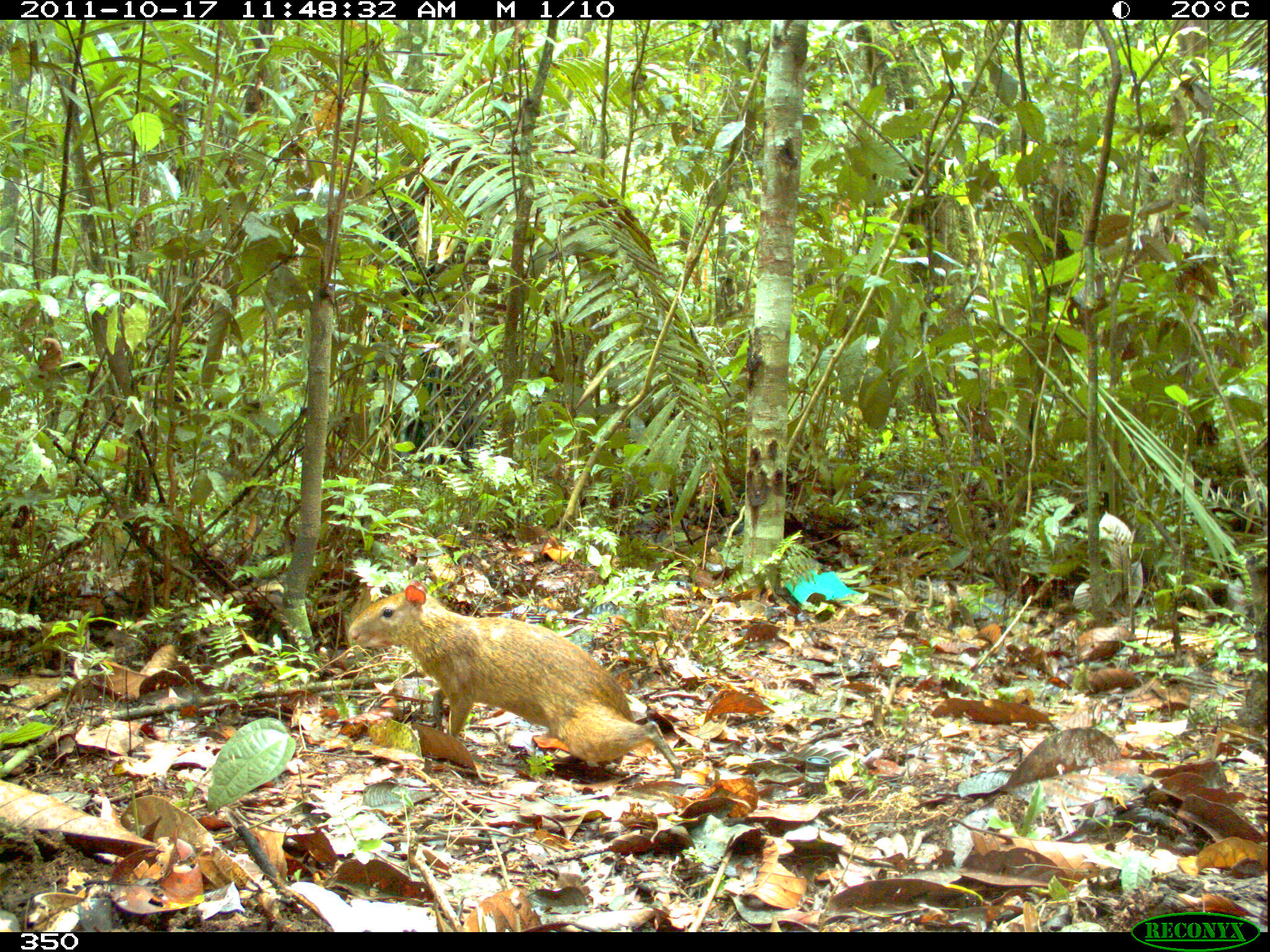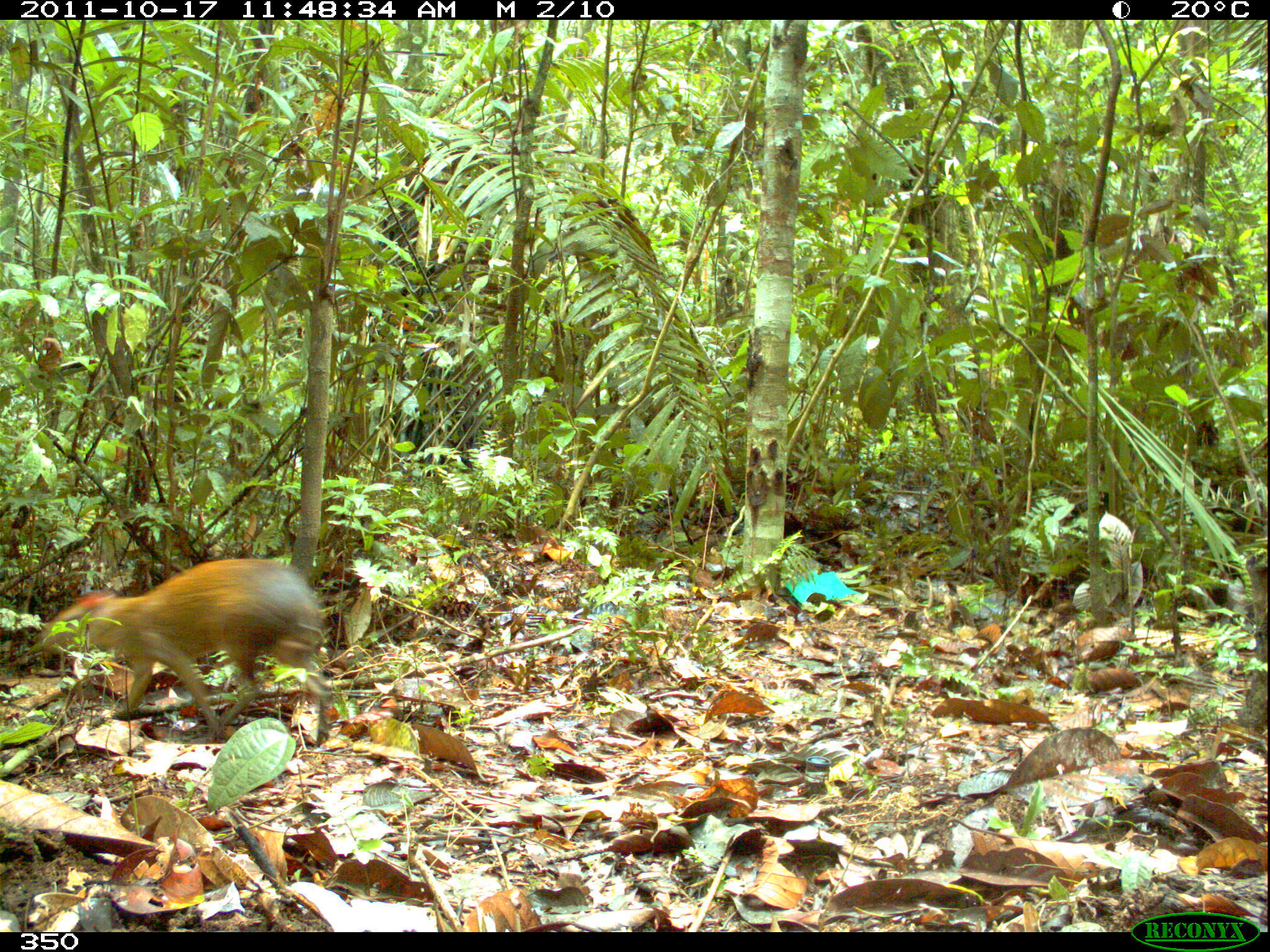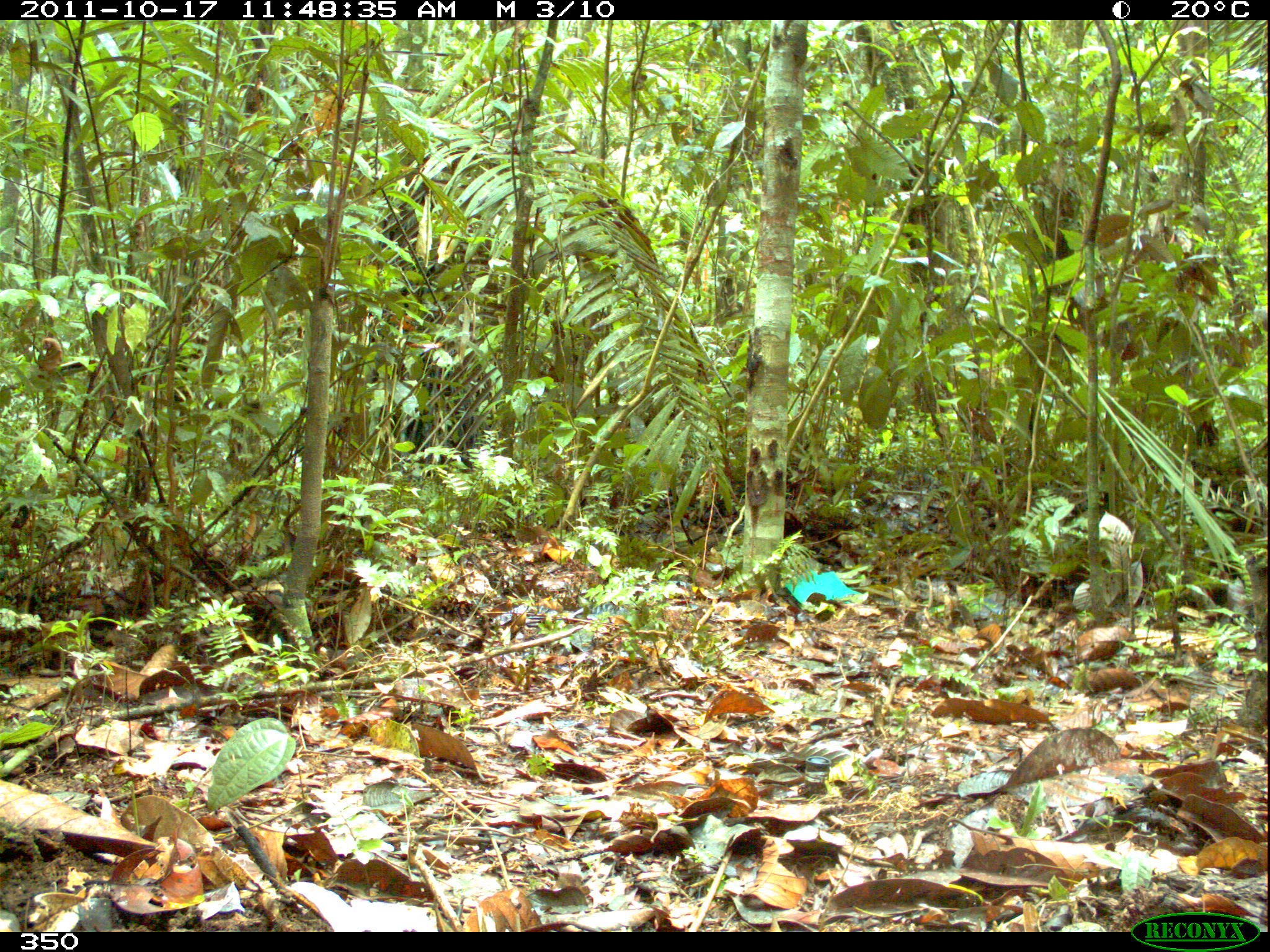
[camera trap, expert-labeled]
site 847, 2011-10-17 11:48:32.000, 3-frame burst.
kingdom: Animalia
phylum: Chordata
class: Mammalia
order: Rodentia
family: Dasyproctidae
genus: Dasyprocta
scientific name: Dasyprocta punctata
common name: central american agouti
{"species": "Dasyprocta punctata (central american agouti)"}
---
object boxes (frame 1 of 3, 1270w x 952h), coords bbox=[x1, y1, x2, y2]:
dasyprocta punctata: bbox=[346, 579, 684, 780]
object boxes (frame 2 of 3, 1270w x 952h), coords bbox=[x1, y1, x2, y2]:
dasyprocta punctata: bbox=[36, 558, 332, 743]